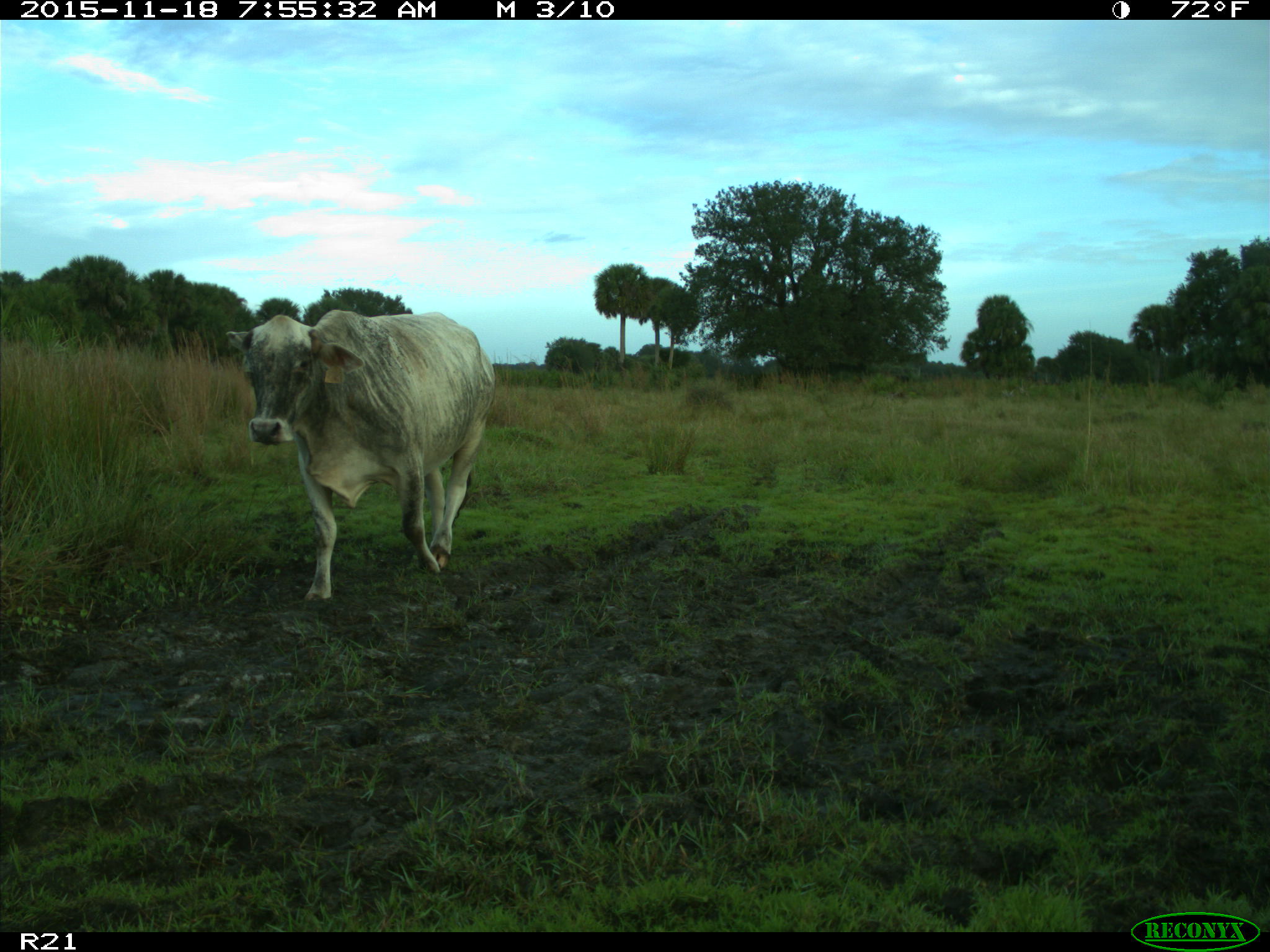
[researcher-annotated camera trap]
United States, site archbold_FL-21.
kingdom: Animalia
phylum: Chordata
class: Mammalia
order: Artiodactyla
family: Bovidae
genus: Bos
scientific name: Bos taurus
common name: domestic cow